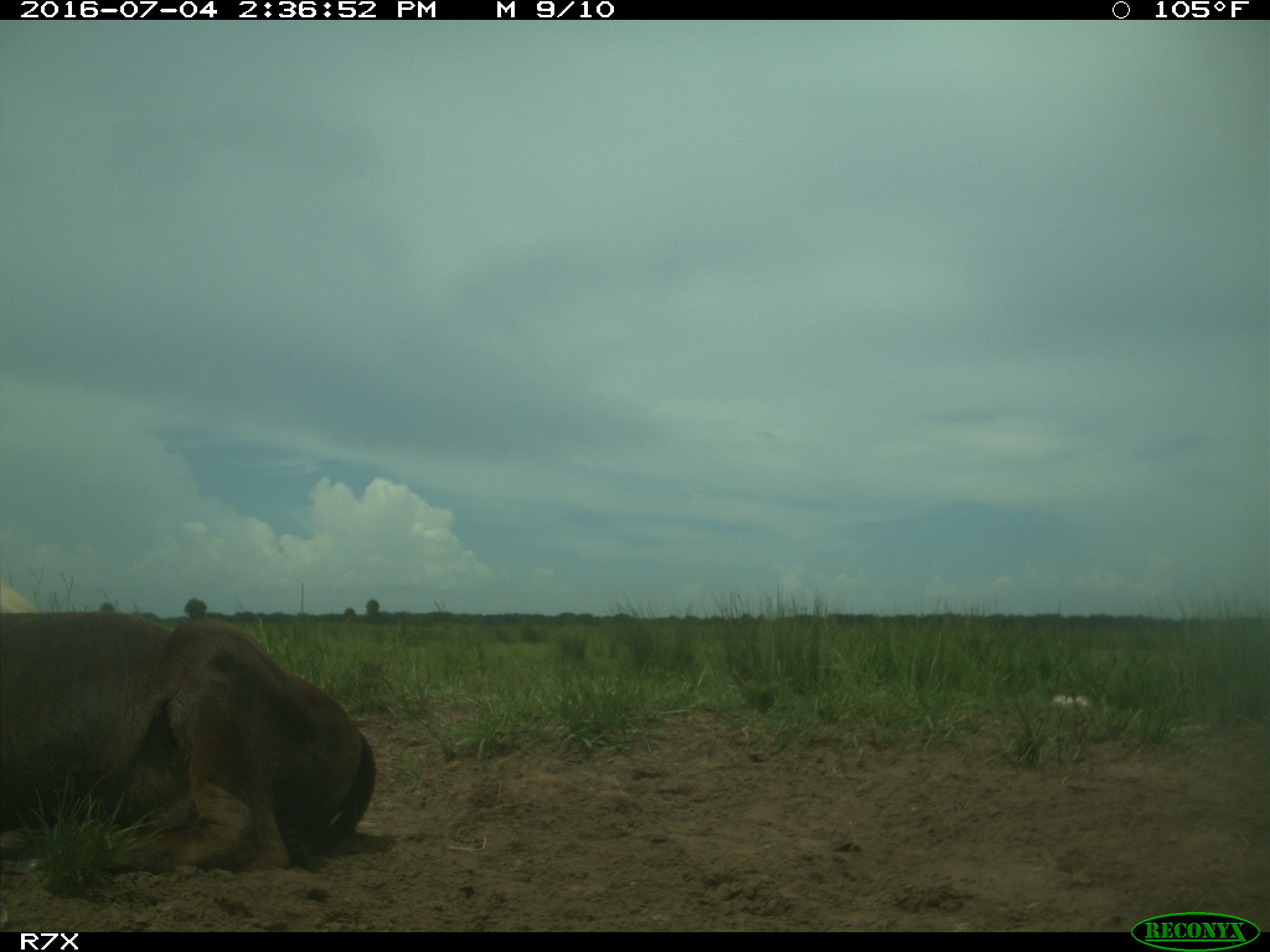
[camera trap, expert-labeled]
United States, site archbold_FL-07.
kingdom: Animalia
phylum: Chordata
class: Mammalia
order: Artiodactyla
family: Bovidae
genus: Bos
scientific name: Bos taurus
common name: domestic cow